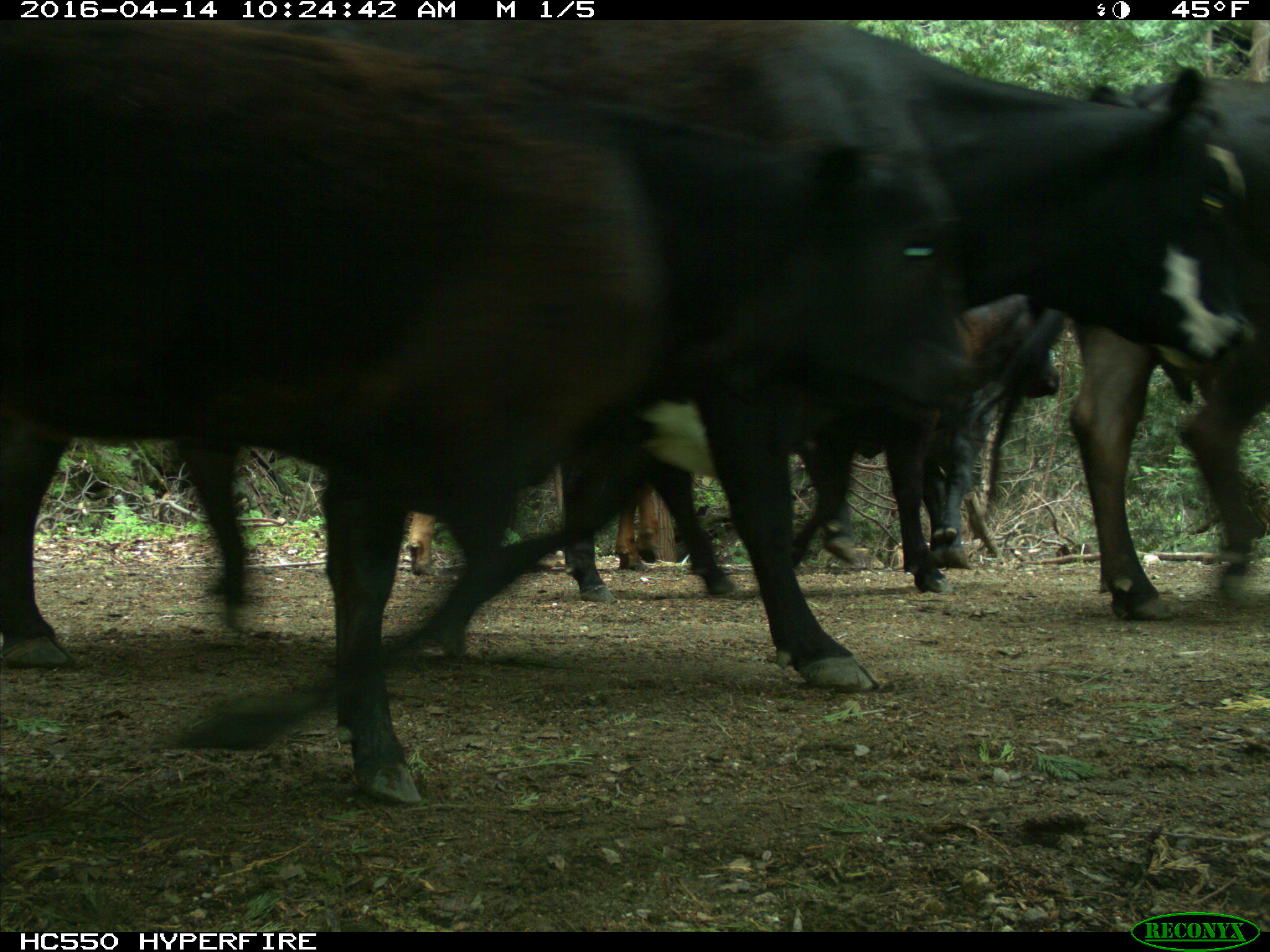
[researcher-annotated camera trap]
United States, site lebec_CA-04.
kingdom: Animalia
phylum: Chordata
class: Mammalia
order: Artiodactyla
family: Bovidae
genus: Bos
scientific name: Bos taurus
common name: domestic cow